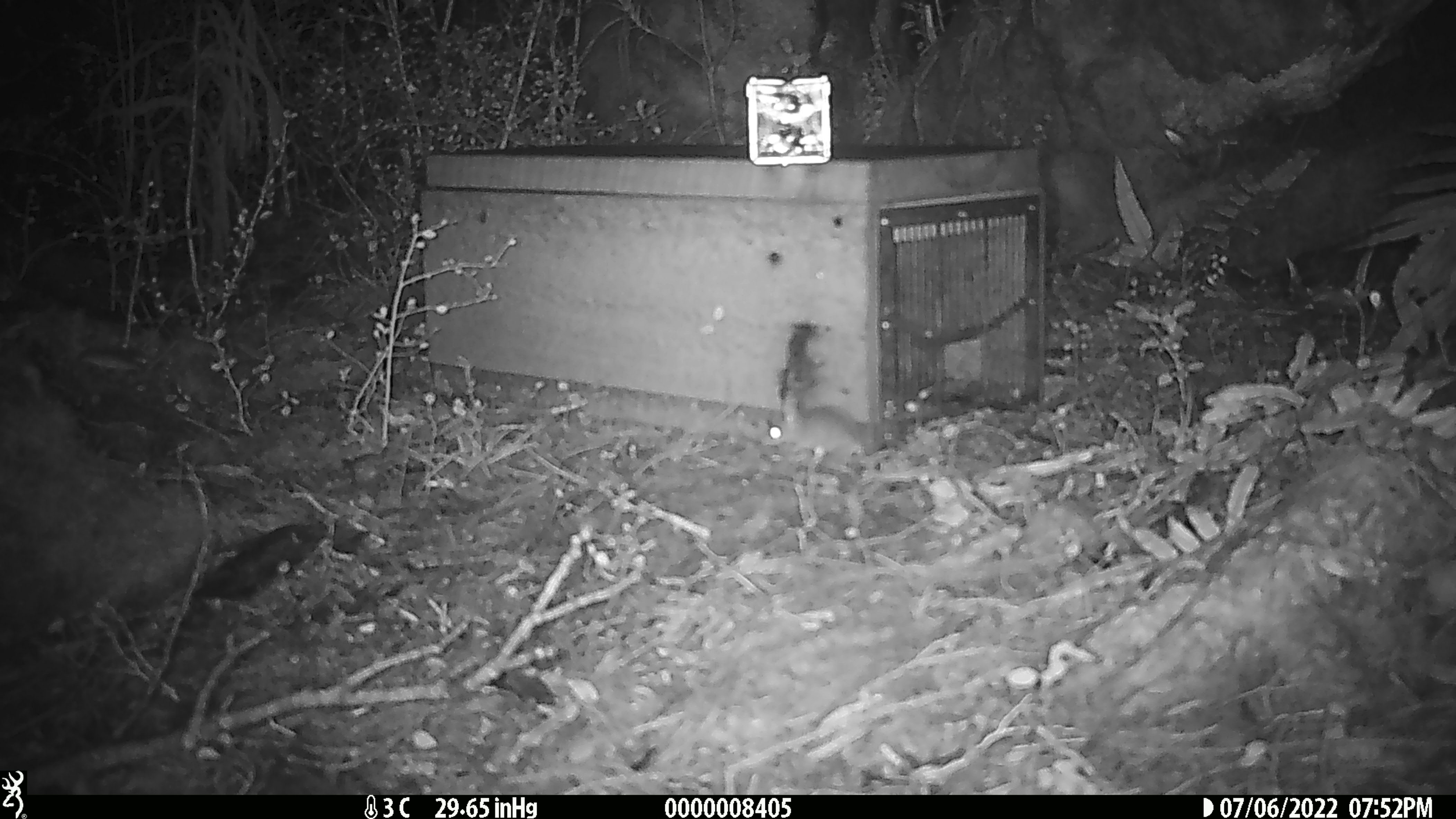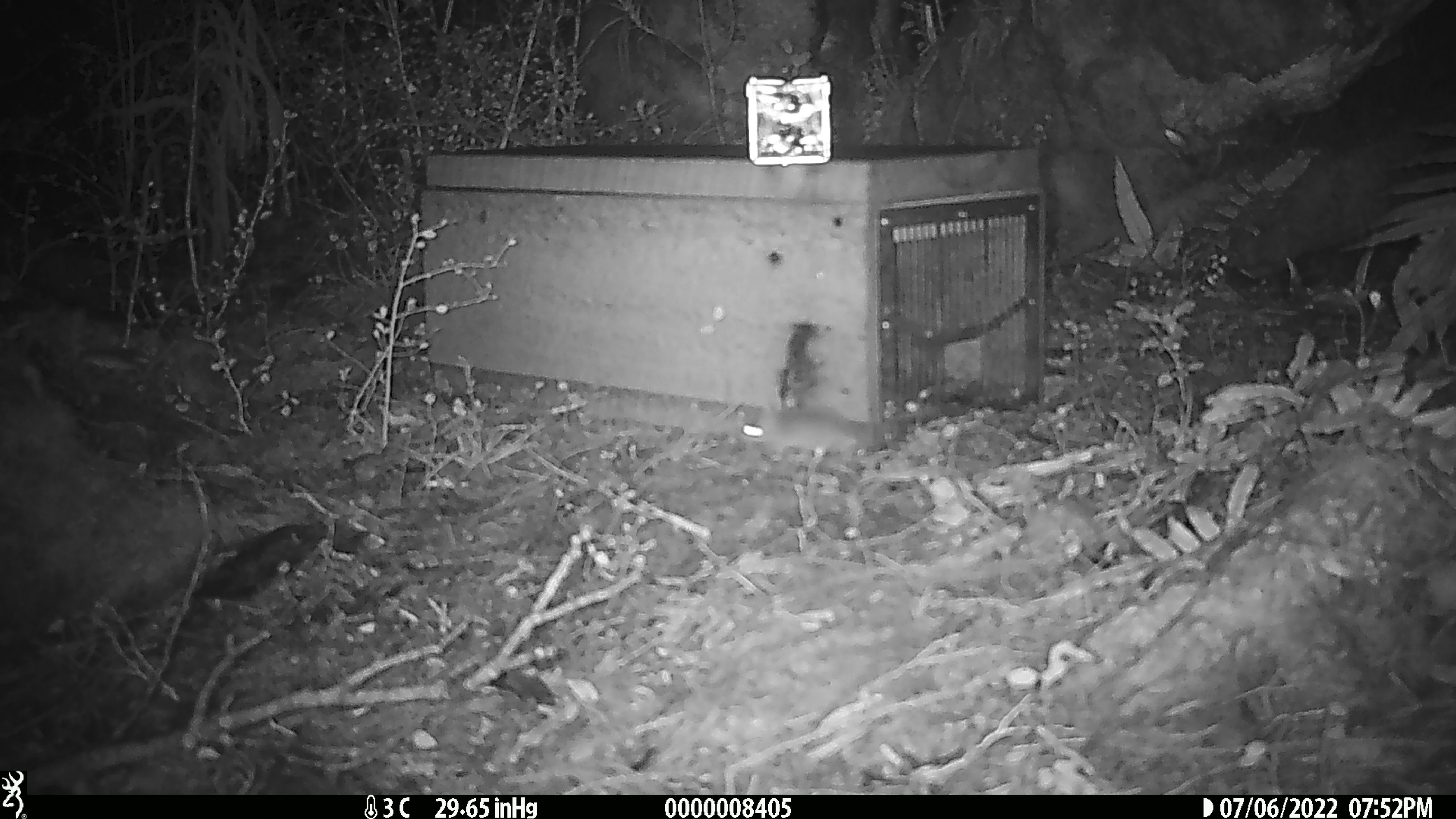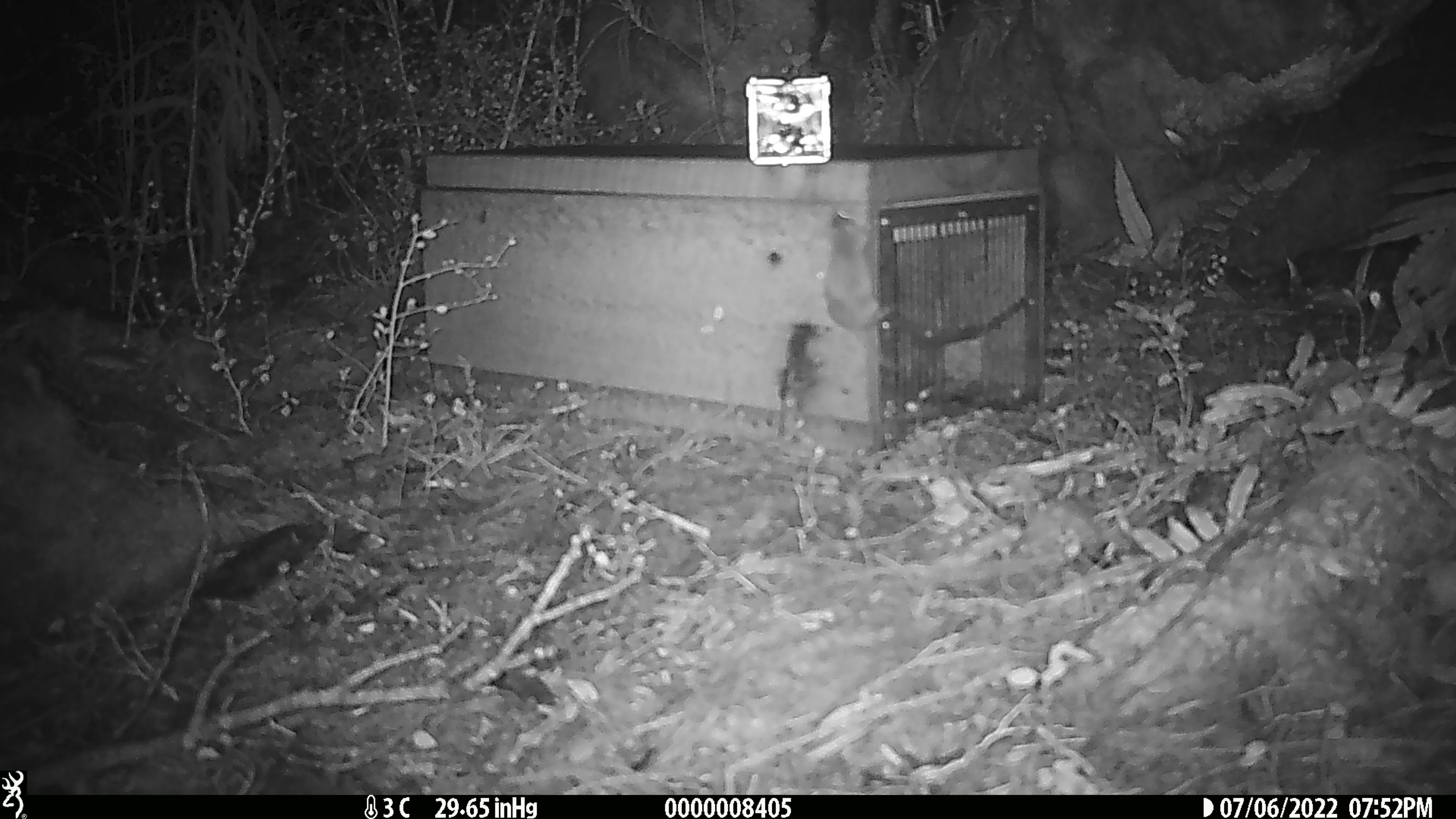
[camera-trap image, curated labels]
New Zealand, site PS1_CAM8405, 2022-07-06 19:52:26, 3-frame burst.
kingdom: Animalia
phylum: Chordata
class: Mammalia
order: Rodentia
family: Muridae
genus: Mus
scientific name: Mus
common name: mouse